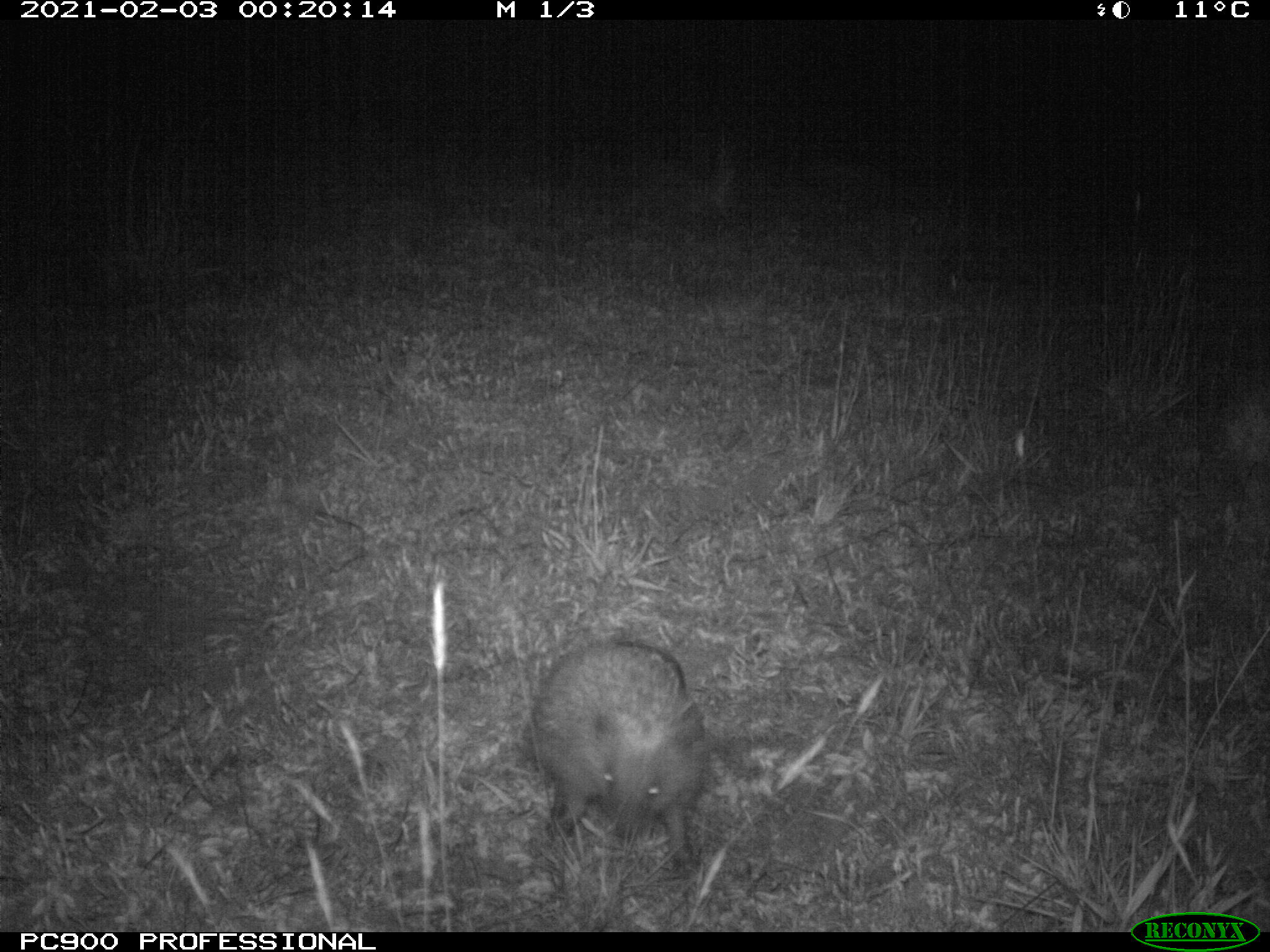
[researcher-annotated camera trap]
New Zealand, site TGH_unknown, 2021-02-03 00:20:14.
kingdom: Animalia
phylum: Chordata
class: Mammalia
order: Eulipotyphla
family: Erinaceidae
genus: Erinaceus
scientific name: Erinaceus europaeus europaeus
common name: european hedgehog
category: hedgehog